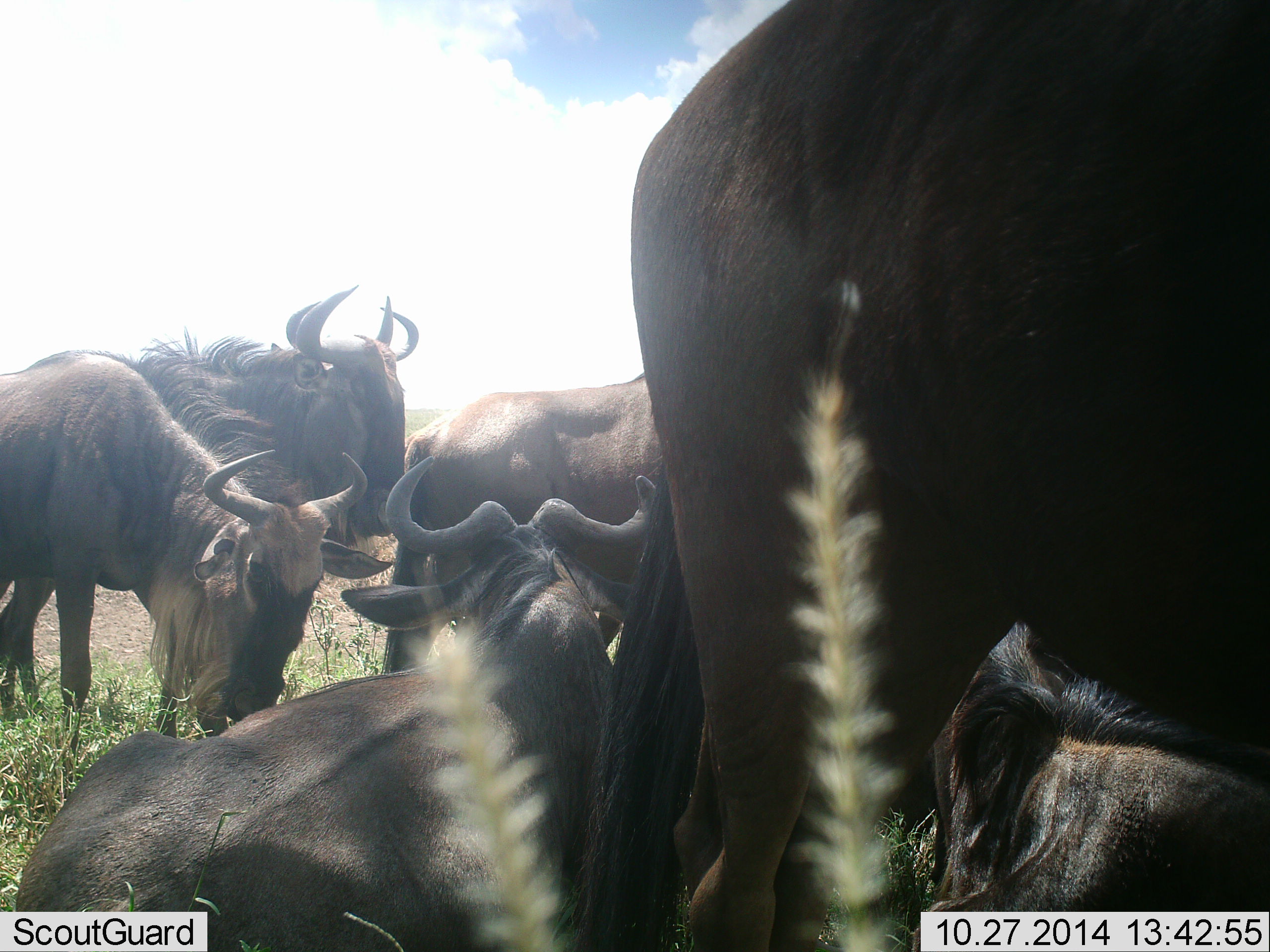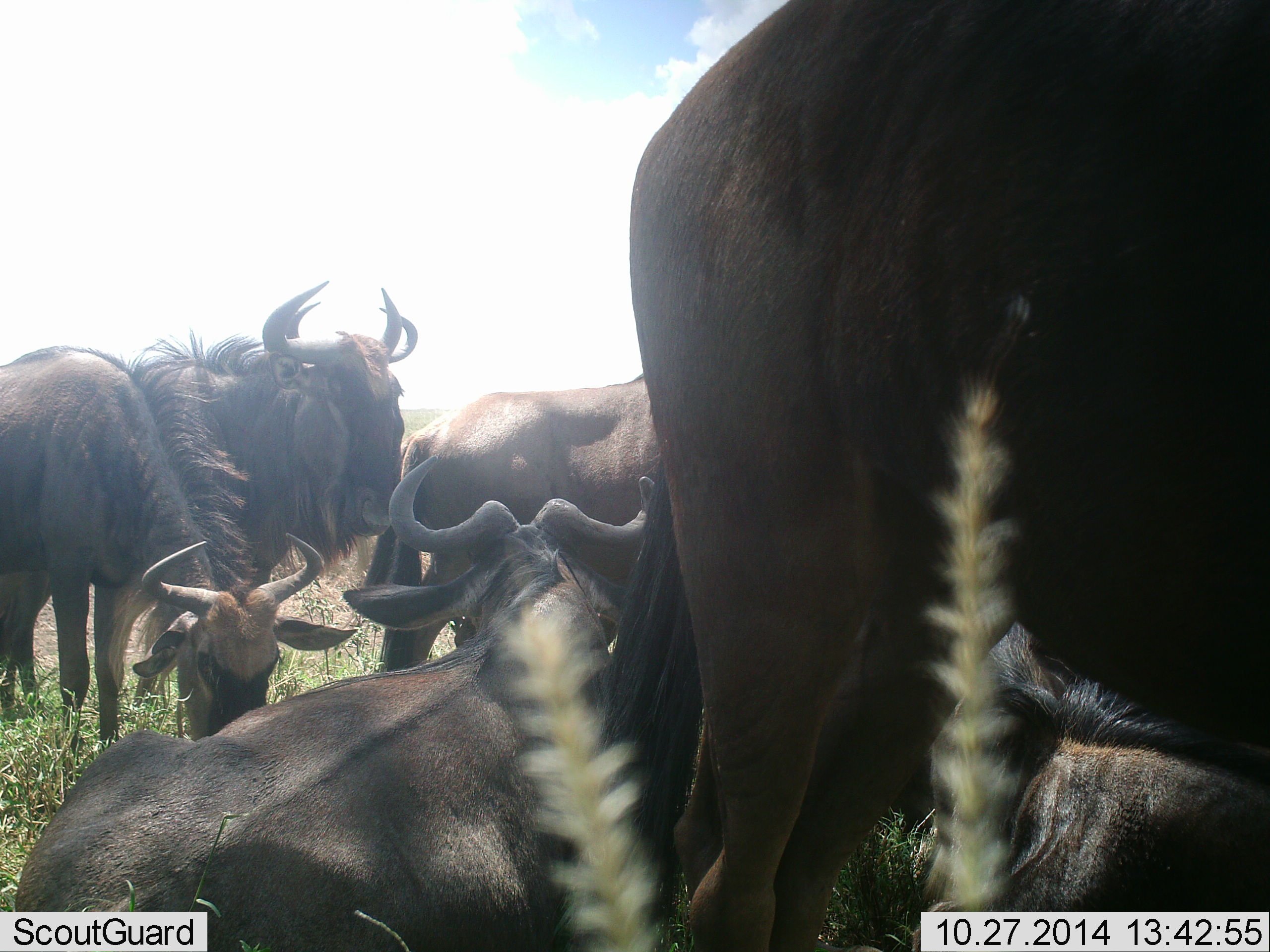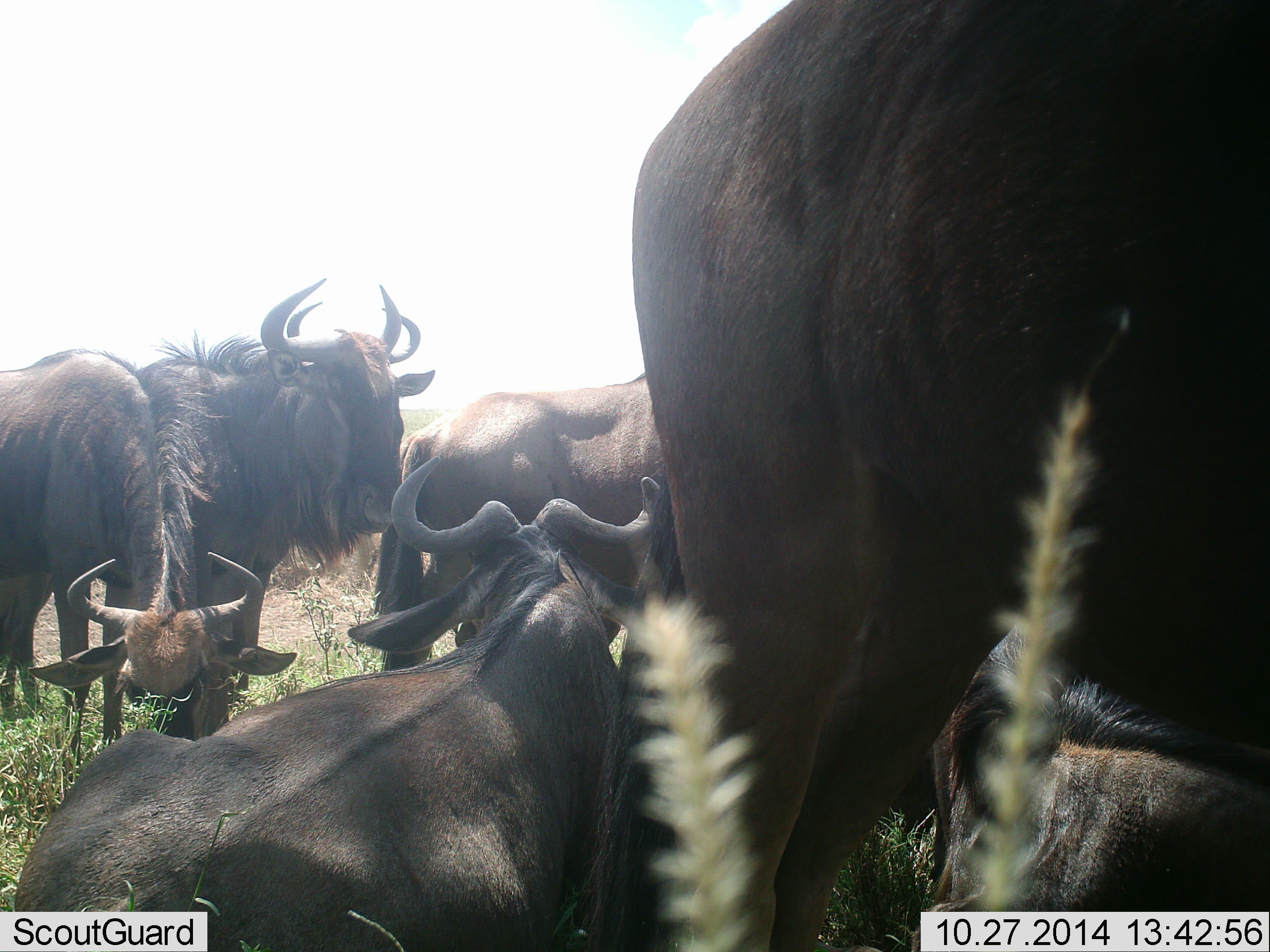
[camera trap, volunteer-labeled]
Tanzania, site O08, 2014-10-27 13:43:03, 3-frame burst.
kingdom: Animalia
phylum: Chordata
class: Mammalia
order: Artiodactyla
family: Bovidae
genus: Connochaetes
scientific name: Connochaetes taurinus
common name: blue wildebeest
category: wildebeest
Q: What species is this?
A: Wildebeest (blue wildebeest) (Connochaetes taurinus).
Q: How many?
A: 6.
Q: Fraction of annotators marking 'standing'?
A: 100%.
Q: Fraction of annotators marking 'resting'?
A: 100%.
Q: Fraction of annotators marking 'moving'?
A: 0%.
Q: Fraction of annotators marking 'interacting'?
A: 10%.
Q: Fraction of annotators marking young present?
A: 0%.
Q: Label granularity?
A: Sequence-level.